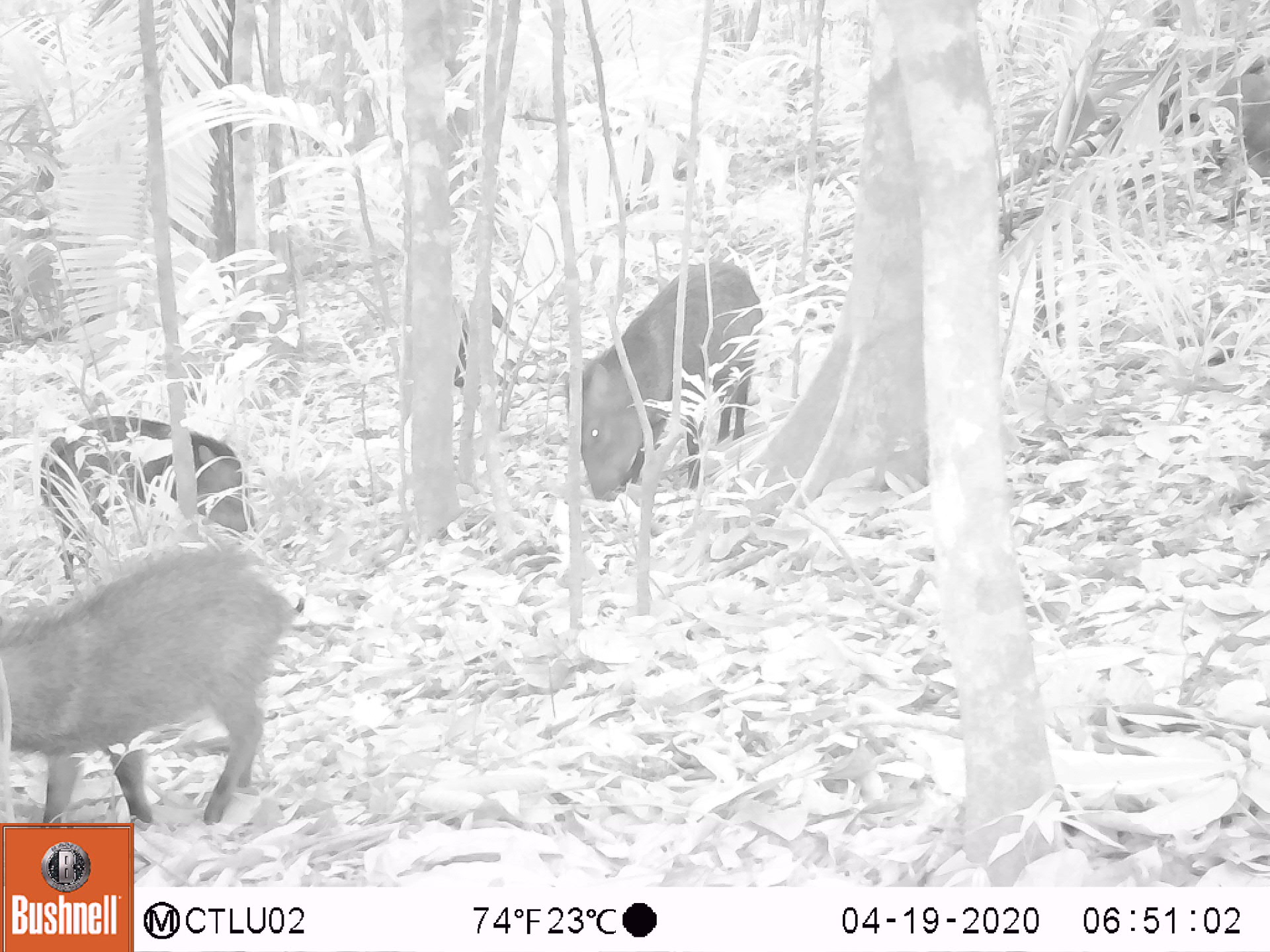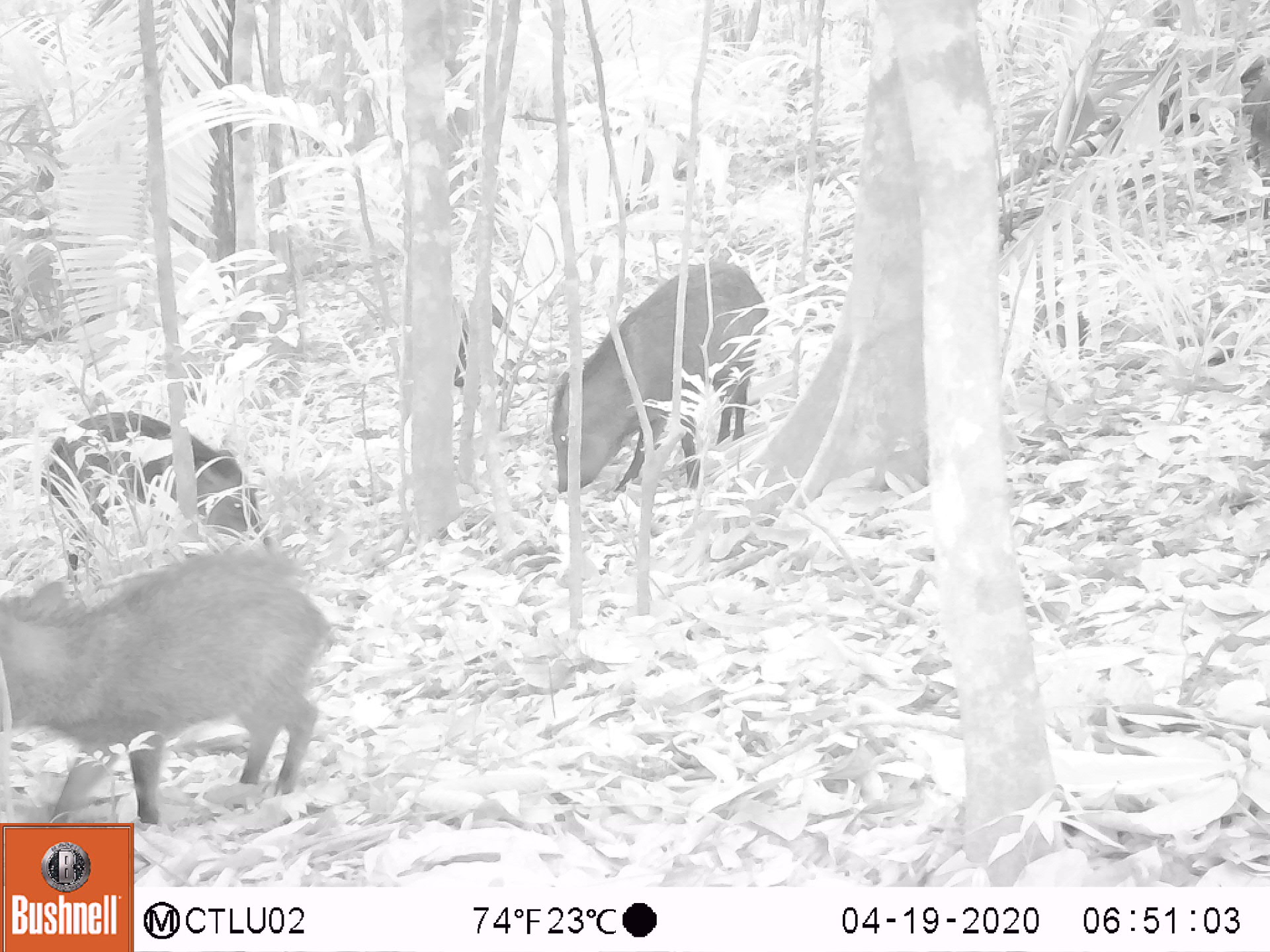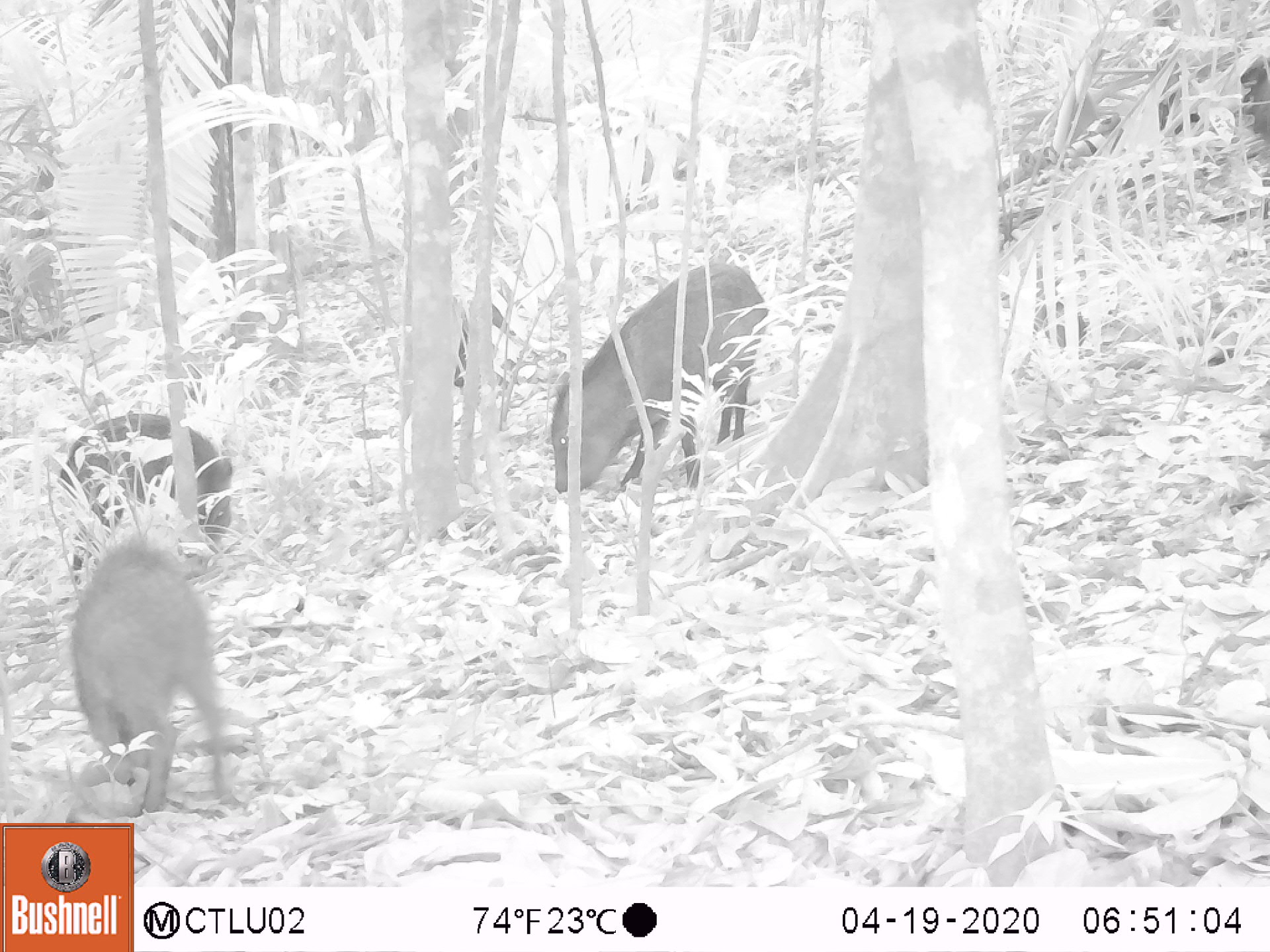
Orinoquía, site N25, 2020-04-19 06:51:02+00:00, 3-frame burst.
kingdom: Animalia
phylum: Chordata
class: Mammalia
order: Artiodactyla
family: Tayassuidae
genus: Pecari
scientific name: Pecari tajacu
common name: collared peccary